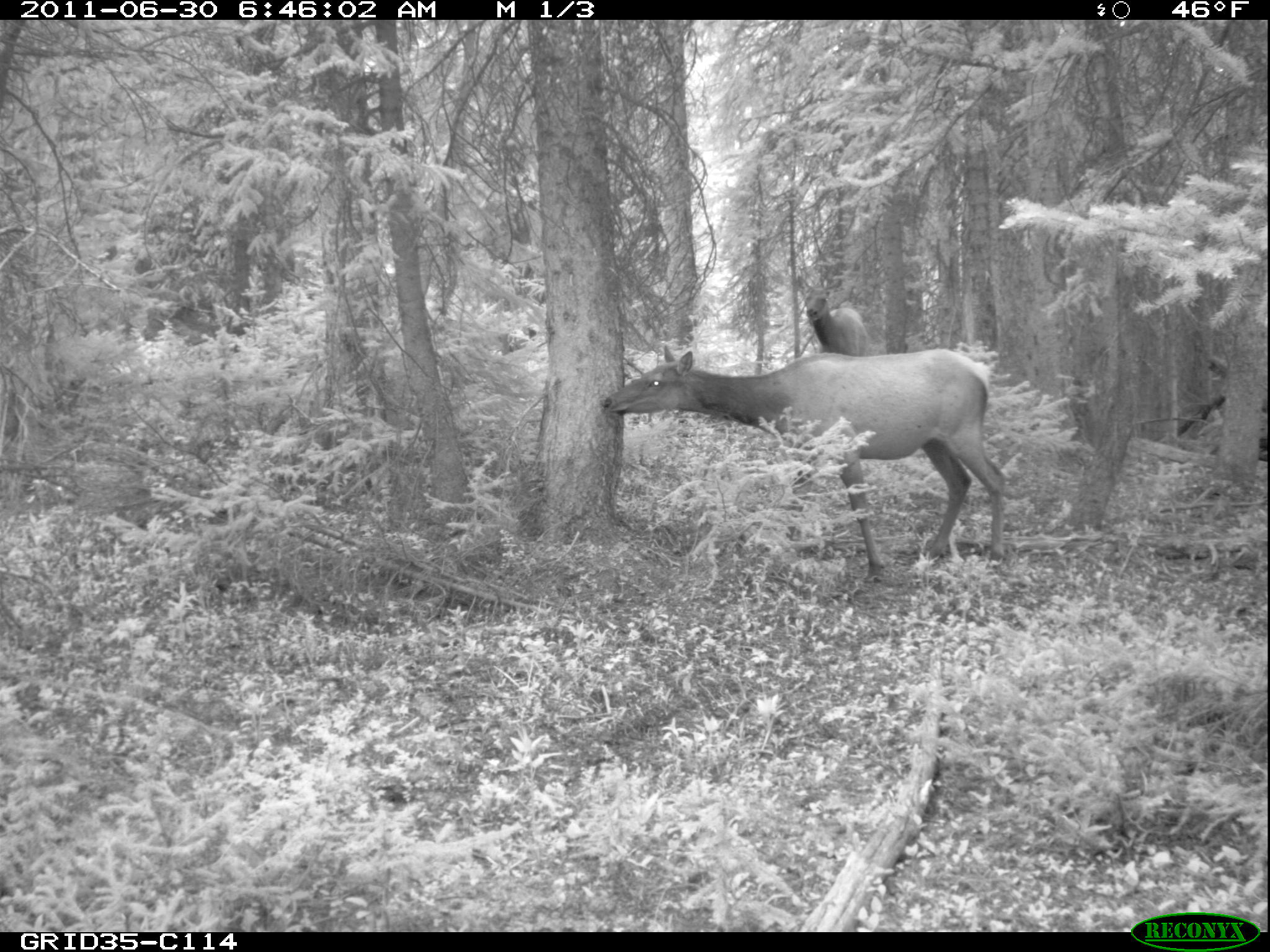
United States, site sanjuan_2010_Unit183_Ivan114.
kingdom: Animalia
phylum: Chordata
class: Mammalia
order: Artiodactyla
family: Cervidae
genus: Cervus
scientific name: Cervus elaphus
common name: red deer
Cervus elaphus (red deer).